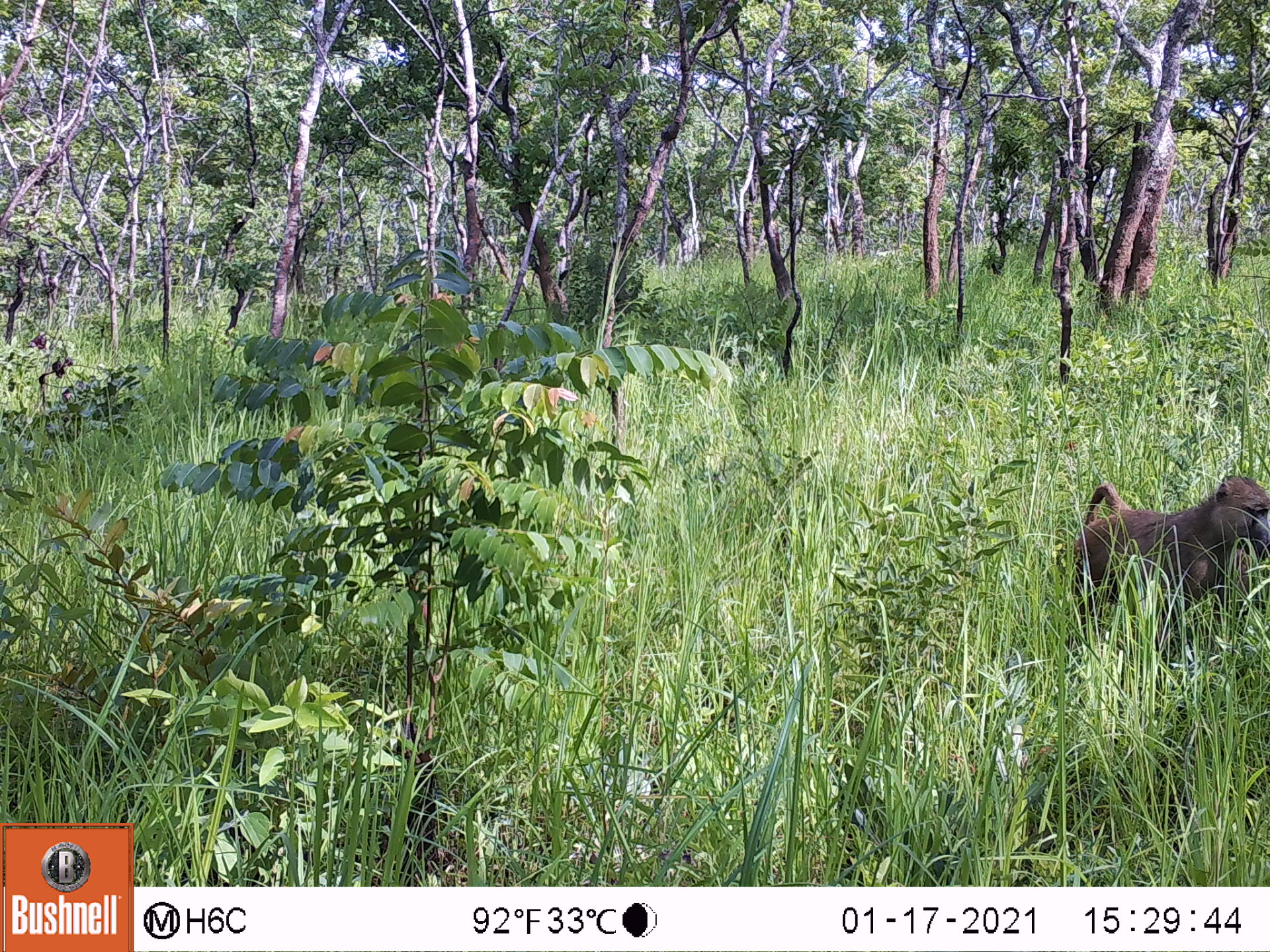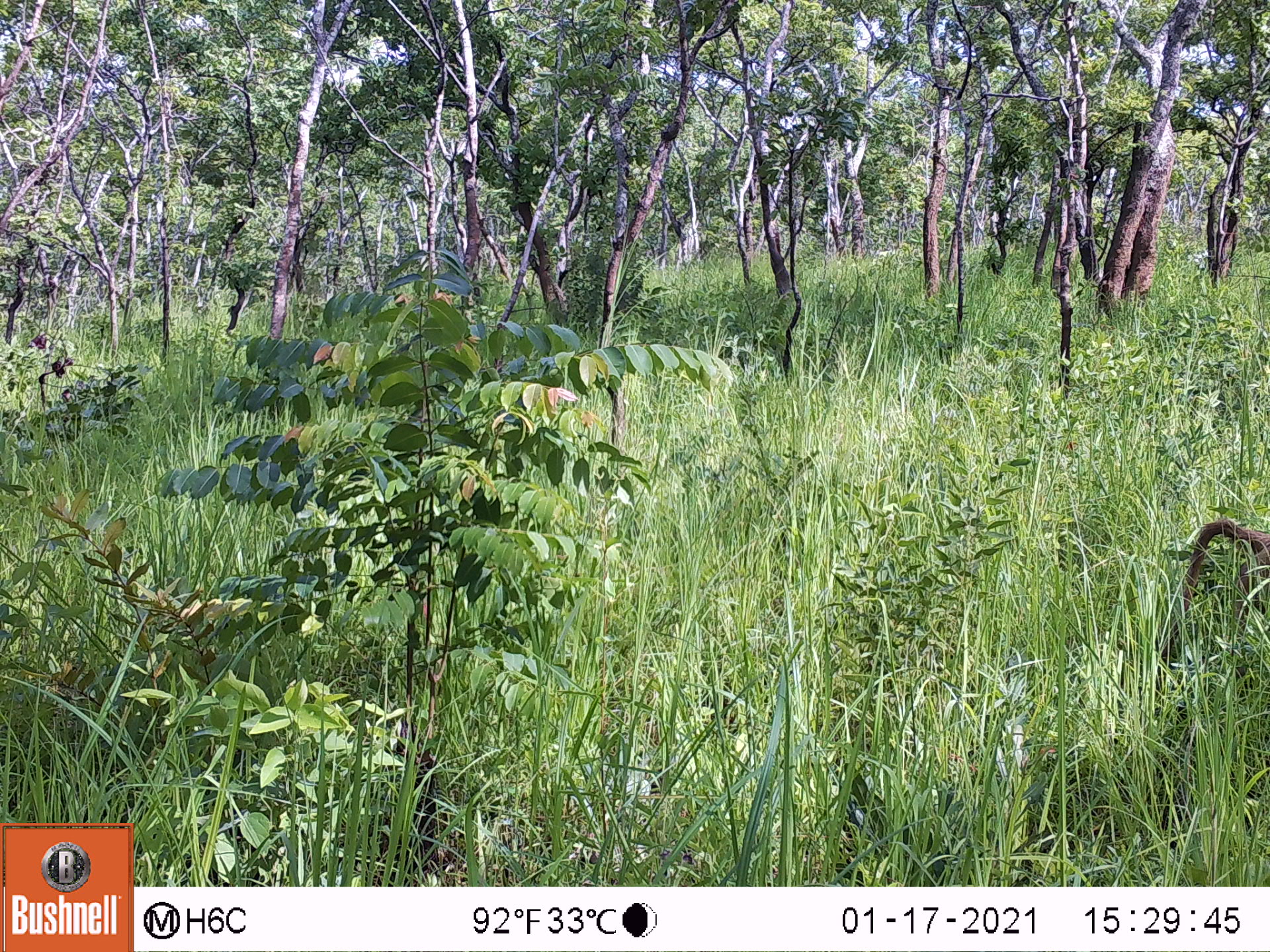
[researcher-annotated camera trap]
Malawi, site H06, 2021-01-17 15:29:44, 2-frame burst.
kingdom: Animalia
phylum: Chordata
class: Mammalia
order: Primates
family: Cercopithecidae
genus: Papio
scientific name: Papio cynocephalus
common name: yellow baboon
Yellow baboon (Papio cynocephalus), count 1.